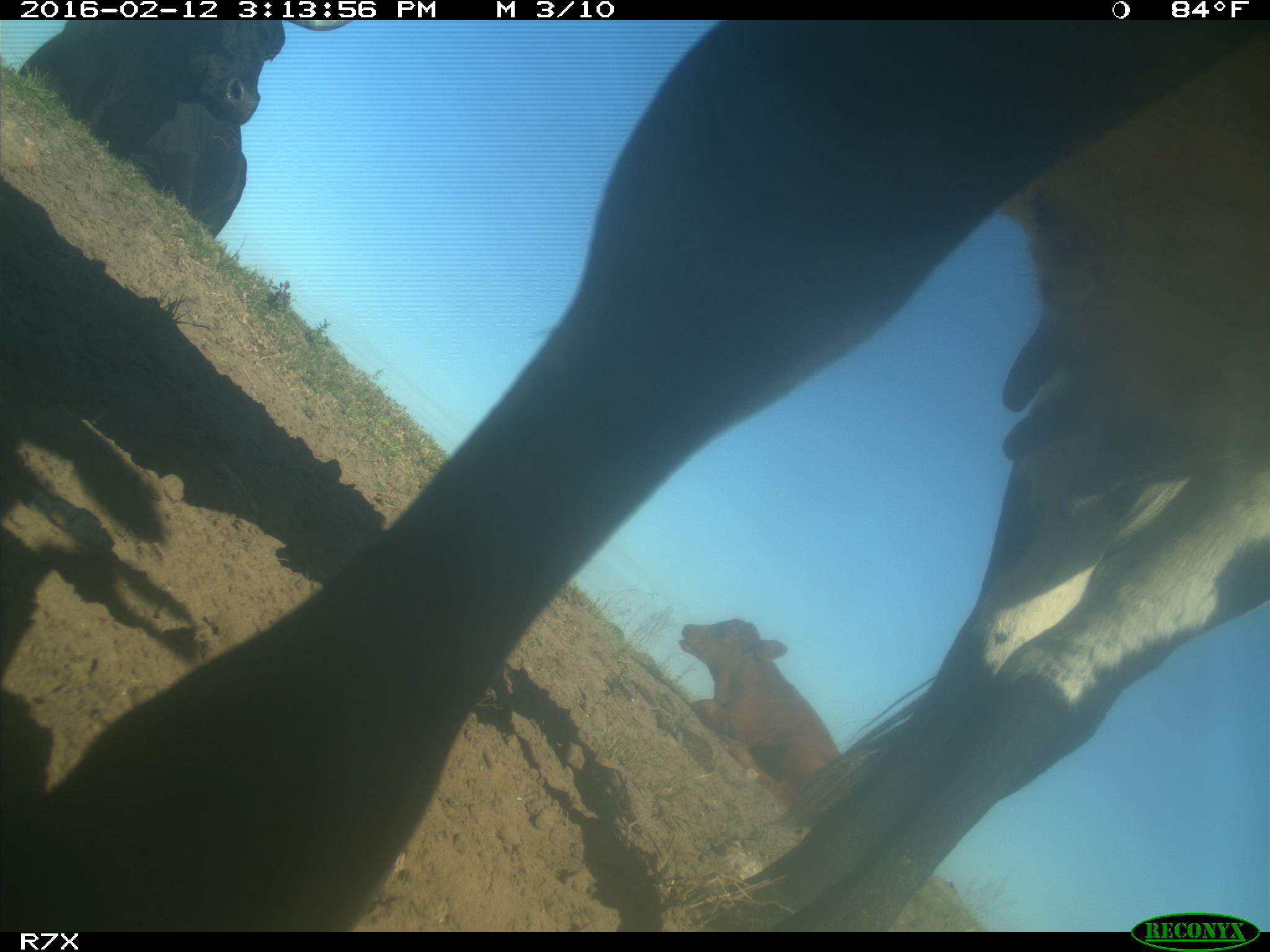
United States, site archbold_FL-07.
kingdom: Animalia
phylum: Chordata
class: Mammalia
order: Artiodactyla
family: Bovidae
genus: Bos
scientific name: Bos taurus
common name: domestic cow